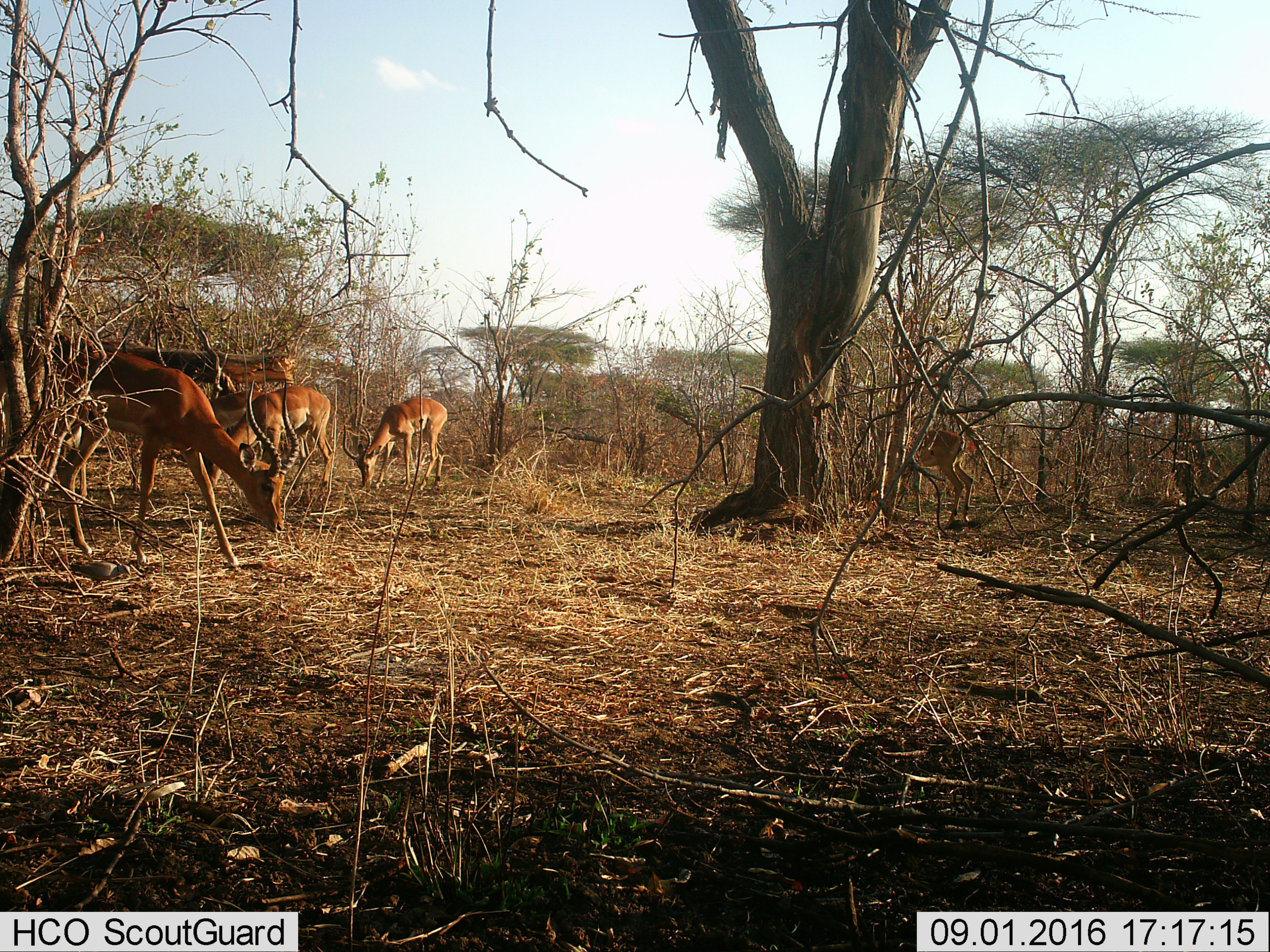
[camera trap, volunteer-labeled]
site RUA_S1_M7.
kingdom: Animalia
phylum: Chordata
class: Mammalia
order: Artiodactyla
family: Bovidae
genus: Aepyceros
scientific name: Aepyceros melampus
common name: impala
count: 5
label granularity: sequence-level